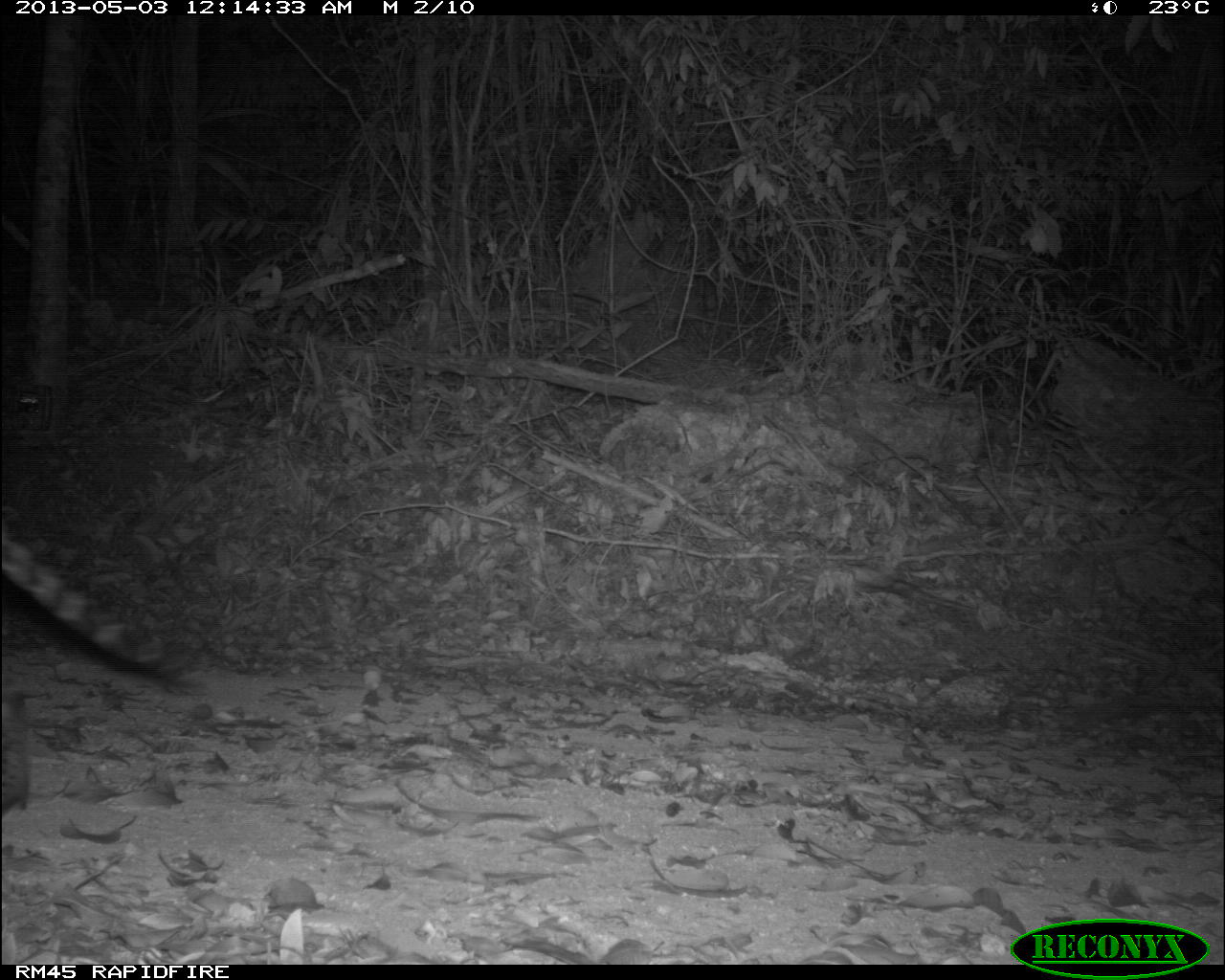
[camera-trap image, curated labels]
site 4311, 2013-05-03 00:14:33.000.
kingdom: Animalia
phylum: Chordata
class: Mammalia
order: Carnivora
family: Felidae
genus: Leopardus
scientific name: Leopardus pardalis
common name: ocelot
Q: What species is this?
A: Leopardus pardalis (ocelot).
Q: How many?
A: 1.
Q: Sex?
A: Male.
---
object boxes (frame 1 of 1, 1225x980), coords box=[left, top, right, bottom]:
leopardus pardalis: box=[0, 507, 193, 810]